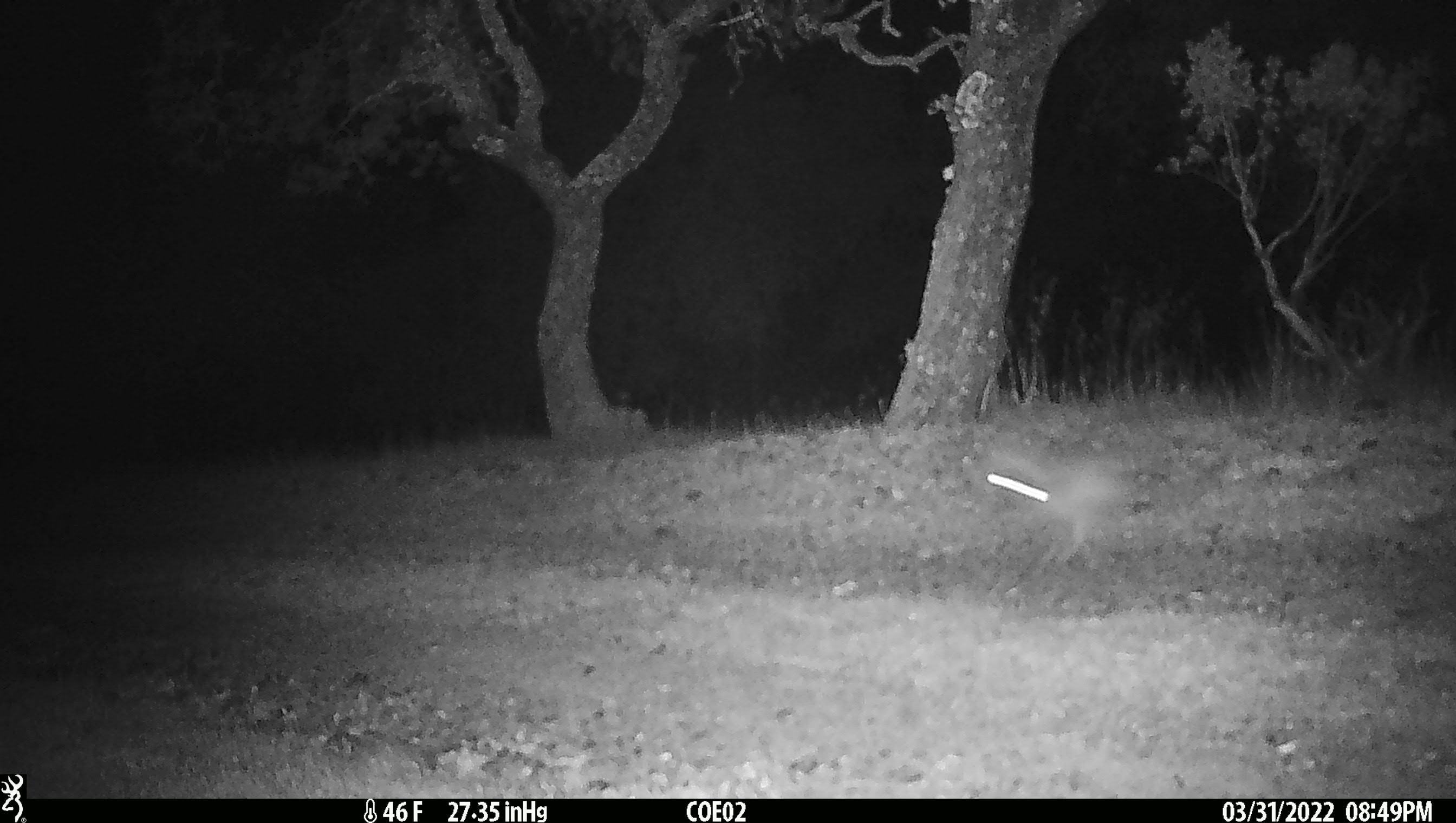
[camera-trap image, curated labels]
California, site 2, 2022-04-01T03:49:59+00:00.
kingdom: Animalia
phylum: Chordata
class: Mammalia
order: Lagomorpha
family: Leporidae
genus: Lepus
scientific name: Lepus californicus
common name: black-tailed jackrabbit